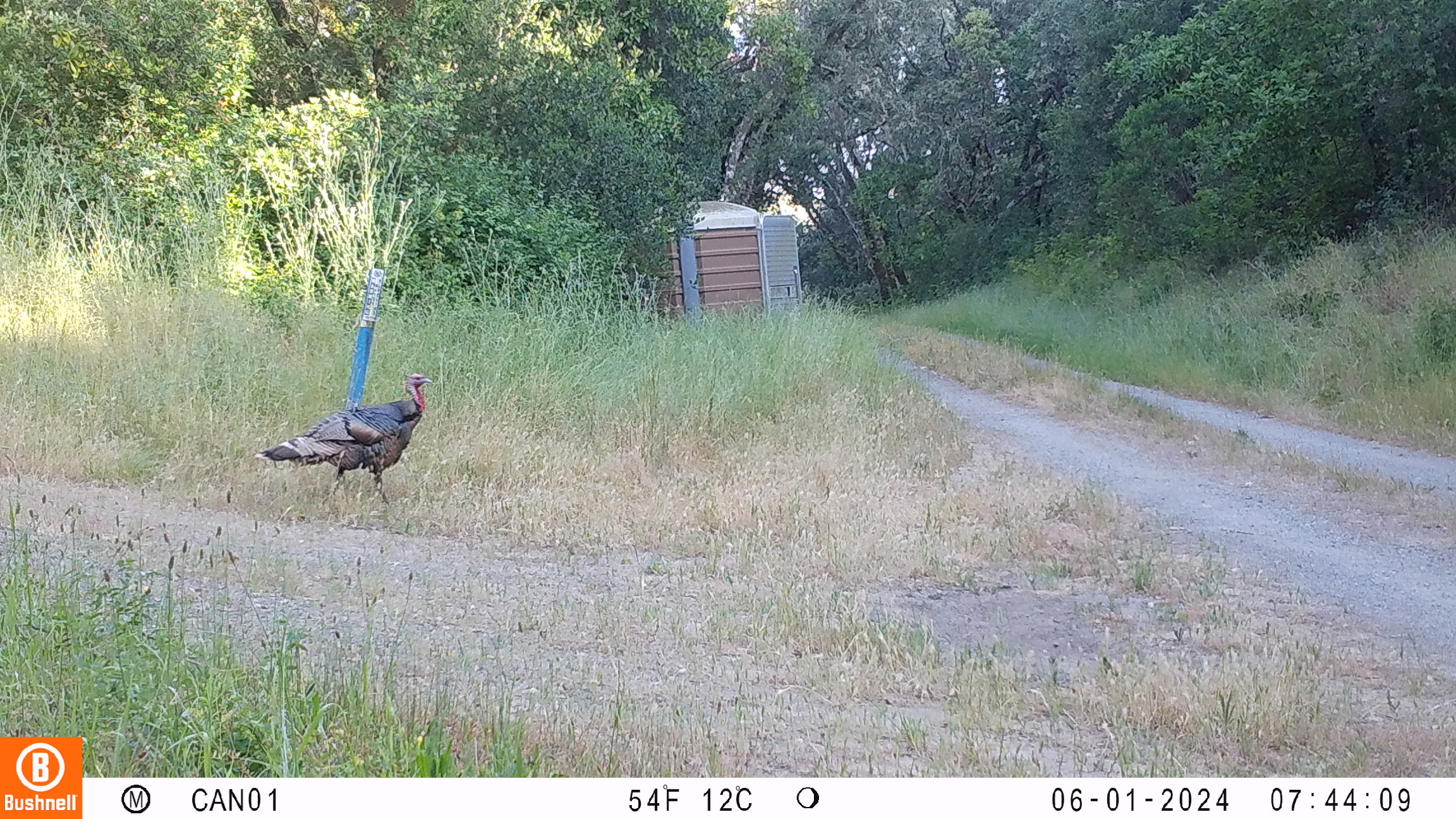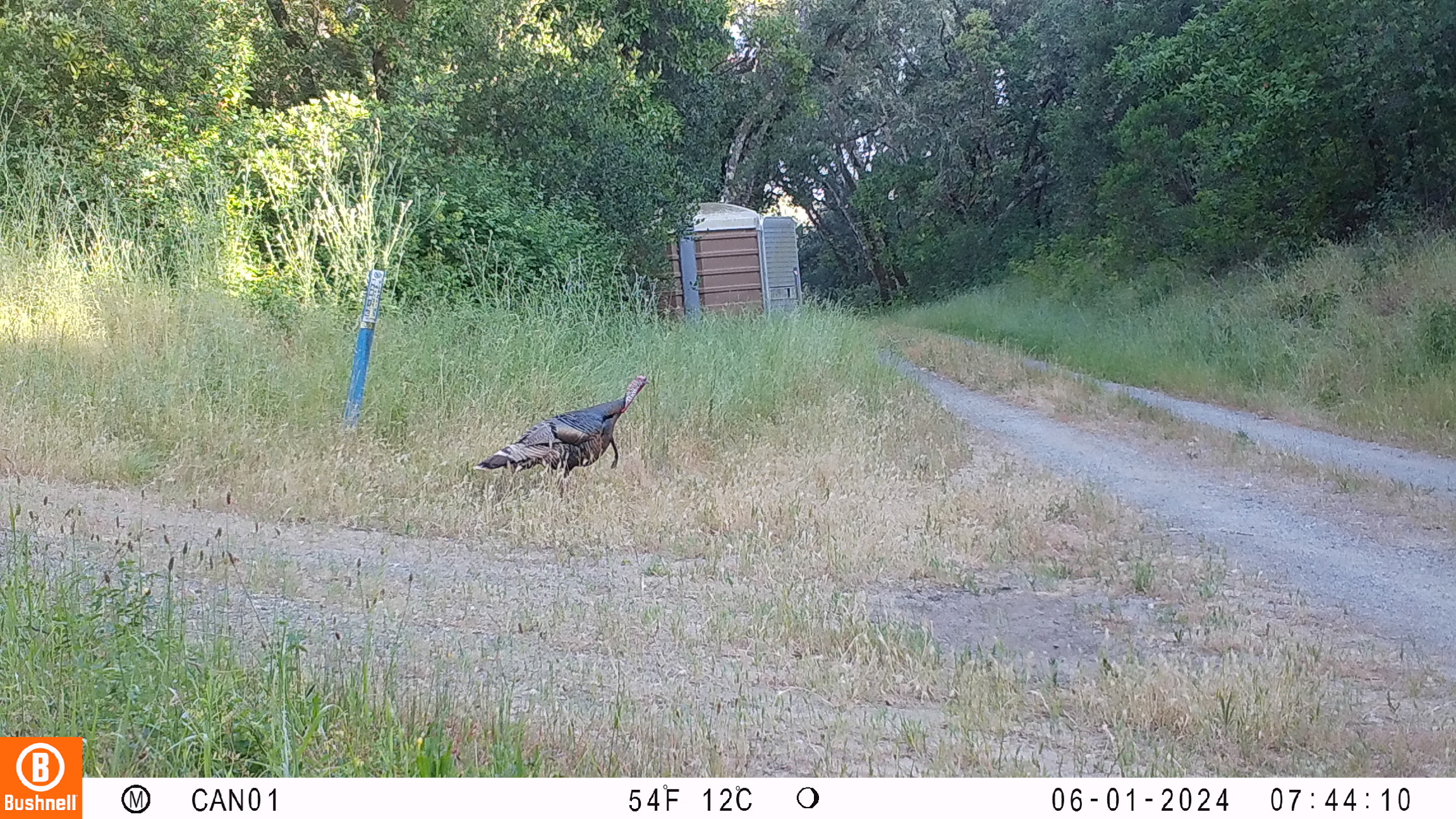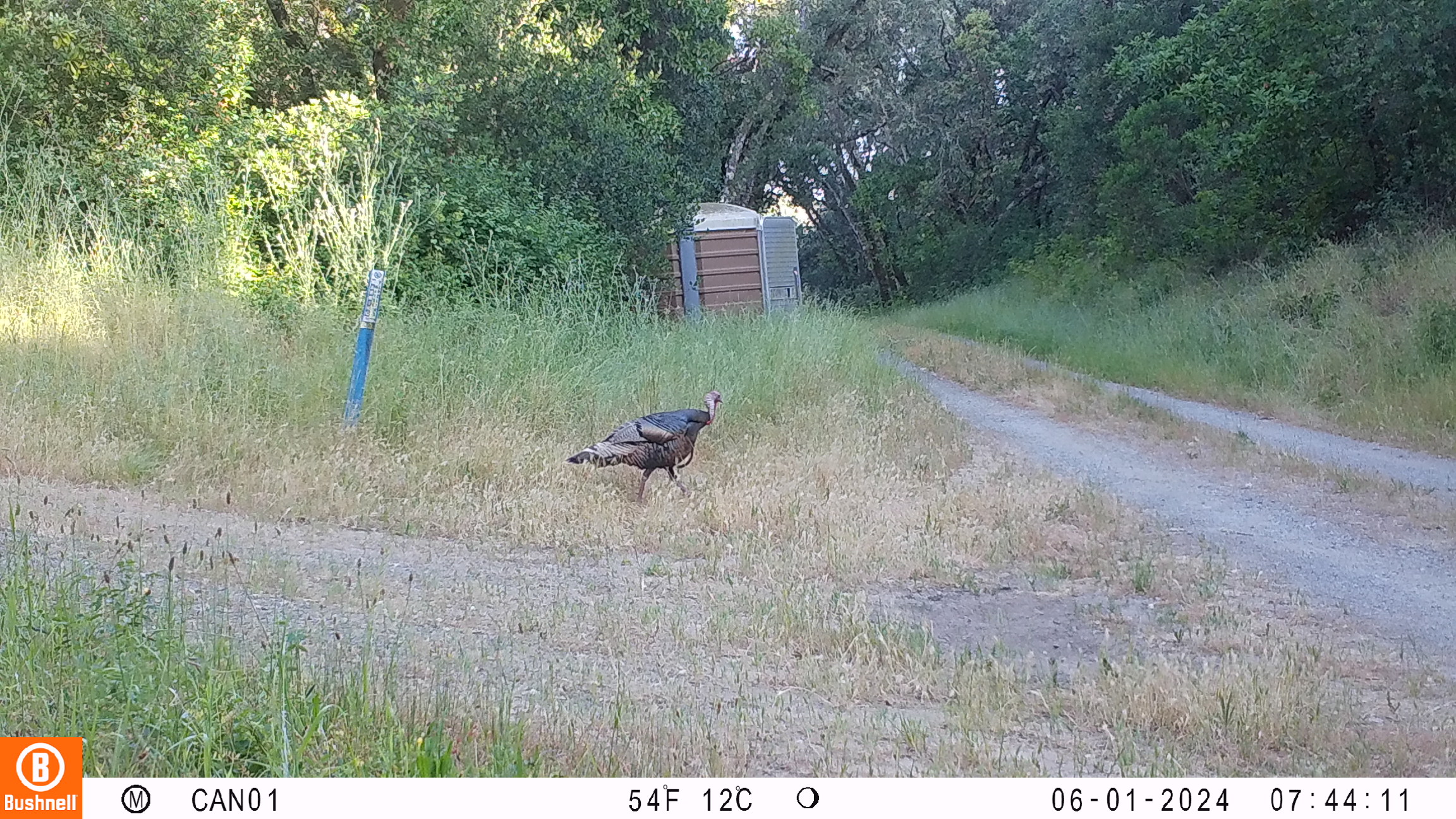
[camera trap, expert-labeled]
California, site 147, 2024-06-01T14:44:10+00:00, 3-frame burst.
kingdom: Animalia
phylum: Chordata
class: Aves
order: Galliformes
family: Phasianidae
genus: Meleagris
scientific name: Meleagris gallopavo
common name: turkey